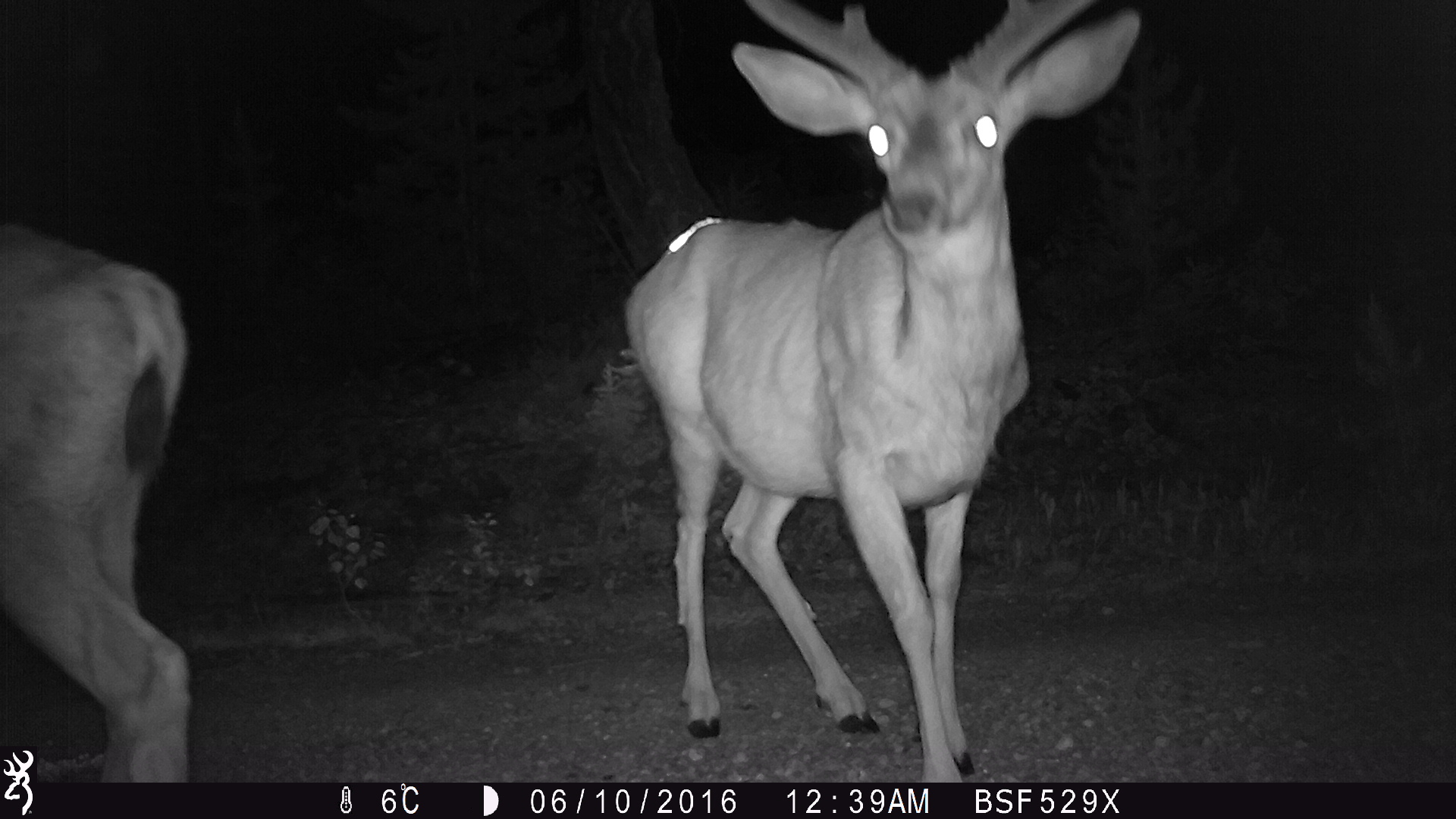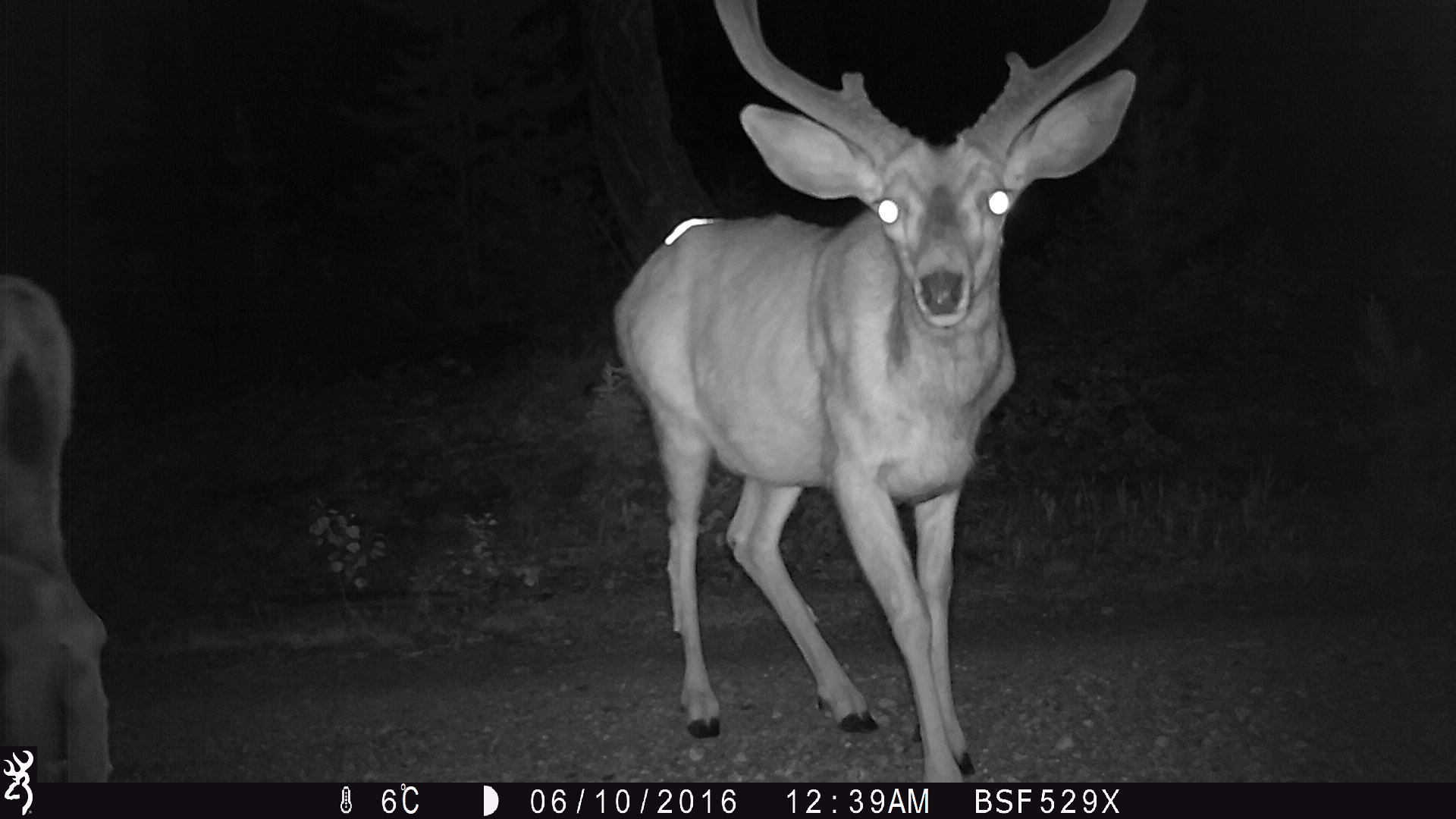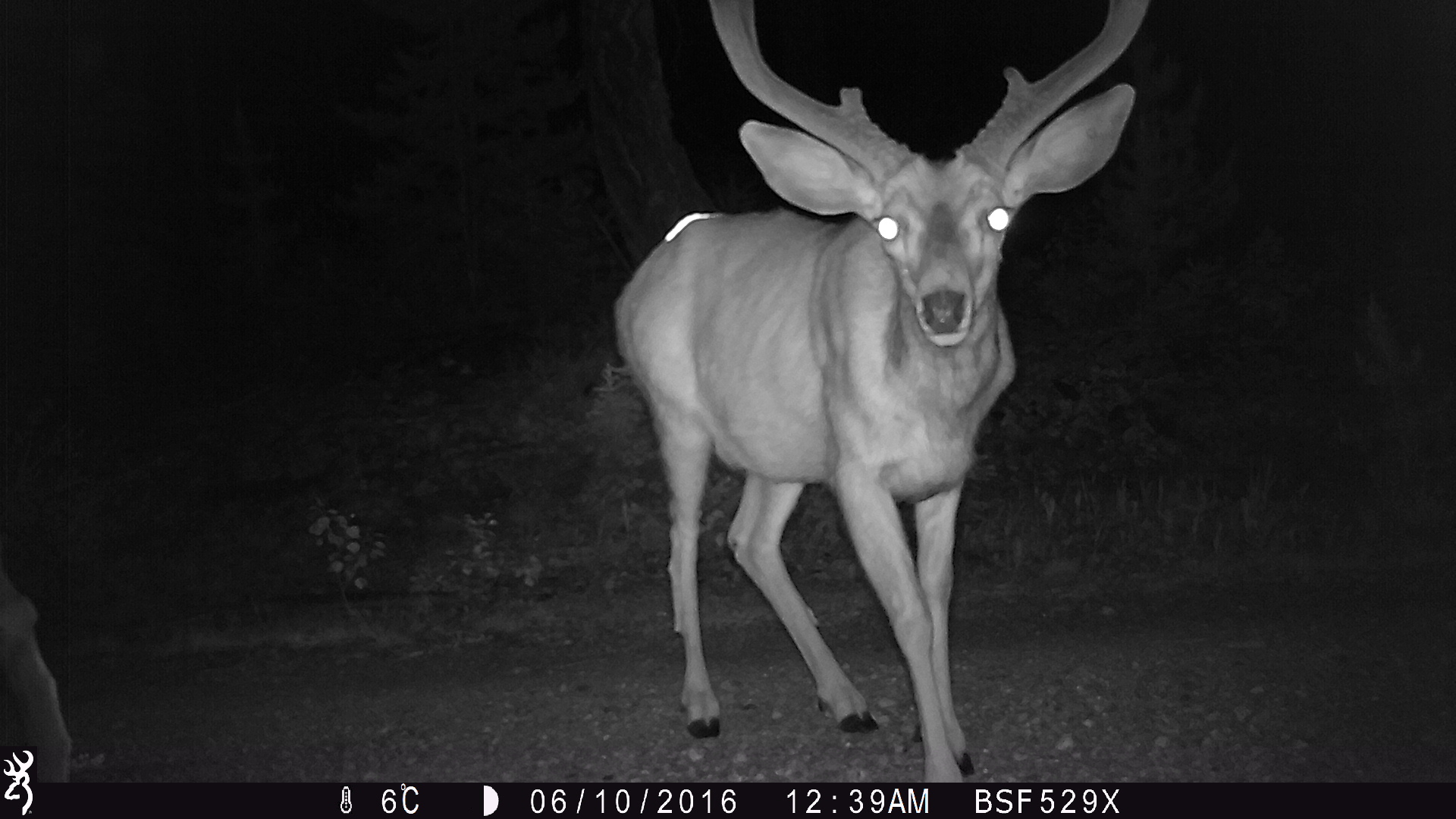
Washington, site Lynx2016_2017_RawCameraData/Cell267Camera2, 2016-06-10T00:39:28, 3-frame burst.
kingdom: Animalia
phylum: Chordata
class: Mammalia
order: Artiodactyla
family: Cervidae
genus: Odocoileus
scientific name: Odocoileus hemionus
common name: mule deer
Odocoileus hemionus (mule deer). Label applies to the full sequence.